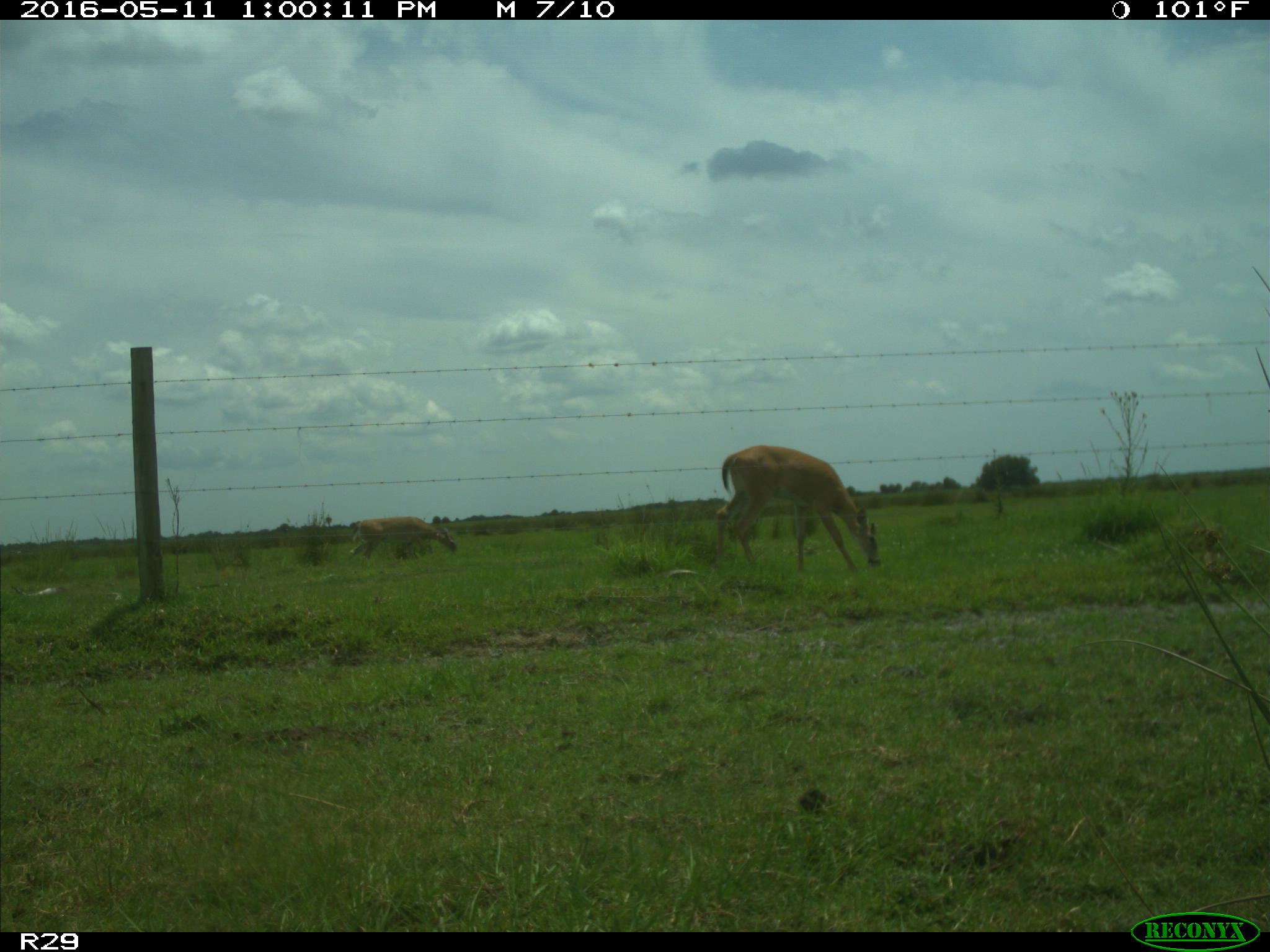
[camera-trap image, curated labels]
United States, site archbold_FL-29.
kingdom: Animalia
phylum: Chordata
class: Mammalia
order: Artiodactyla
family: Cervidae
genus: Odocoileus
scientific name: Odocoileus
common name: deer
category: unidentified deer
Unidentified deer (deer) (Odocoileus).